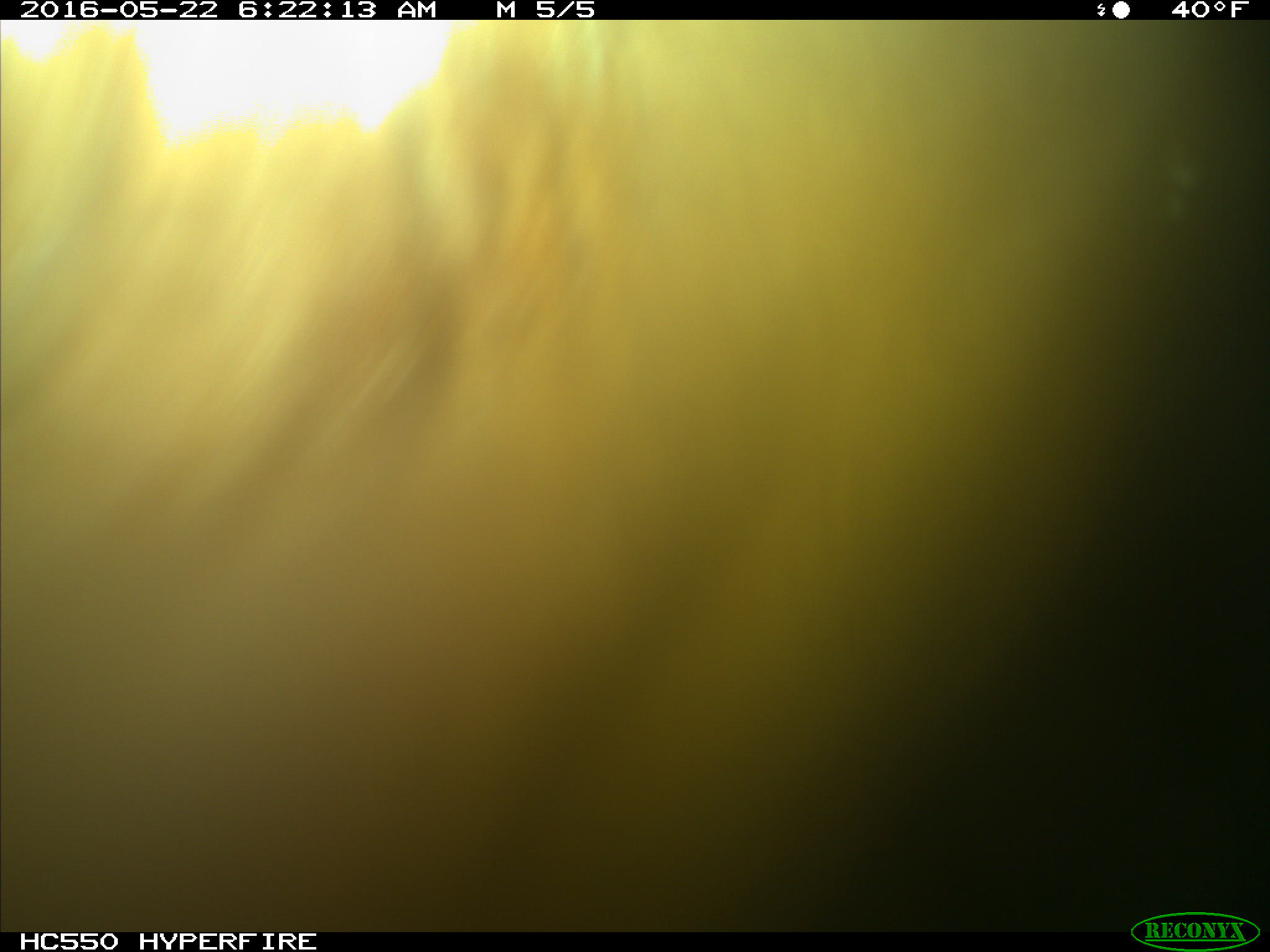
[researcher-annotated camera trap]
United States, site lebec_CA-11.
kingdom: Animalia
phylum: Chordata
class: Mammalia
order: Artiodactyla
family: Bovidae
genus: Bos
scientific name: Bos taurus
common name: domestic cow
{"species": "Bos taurus (domestic cow)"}